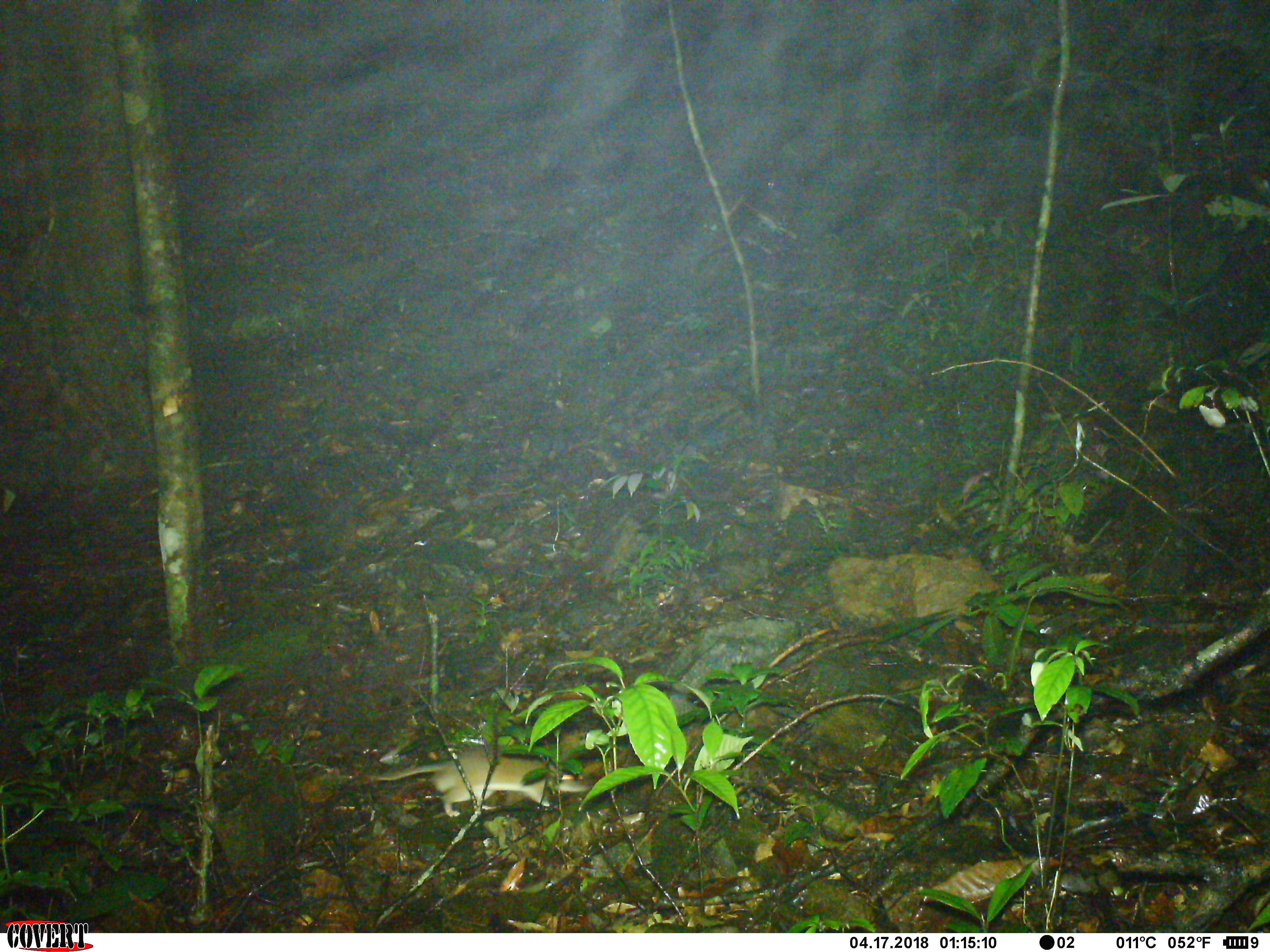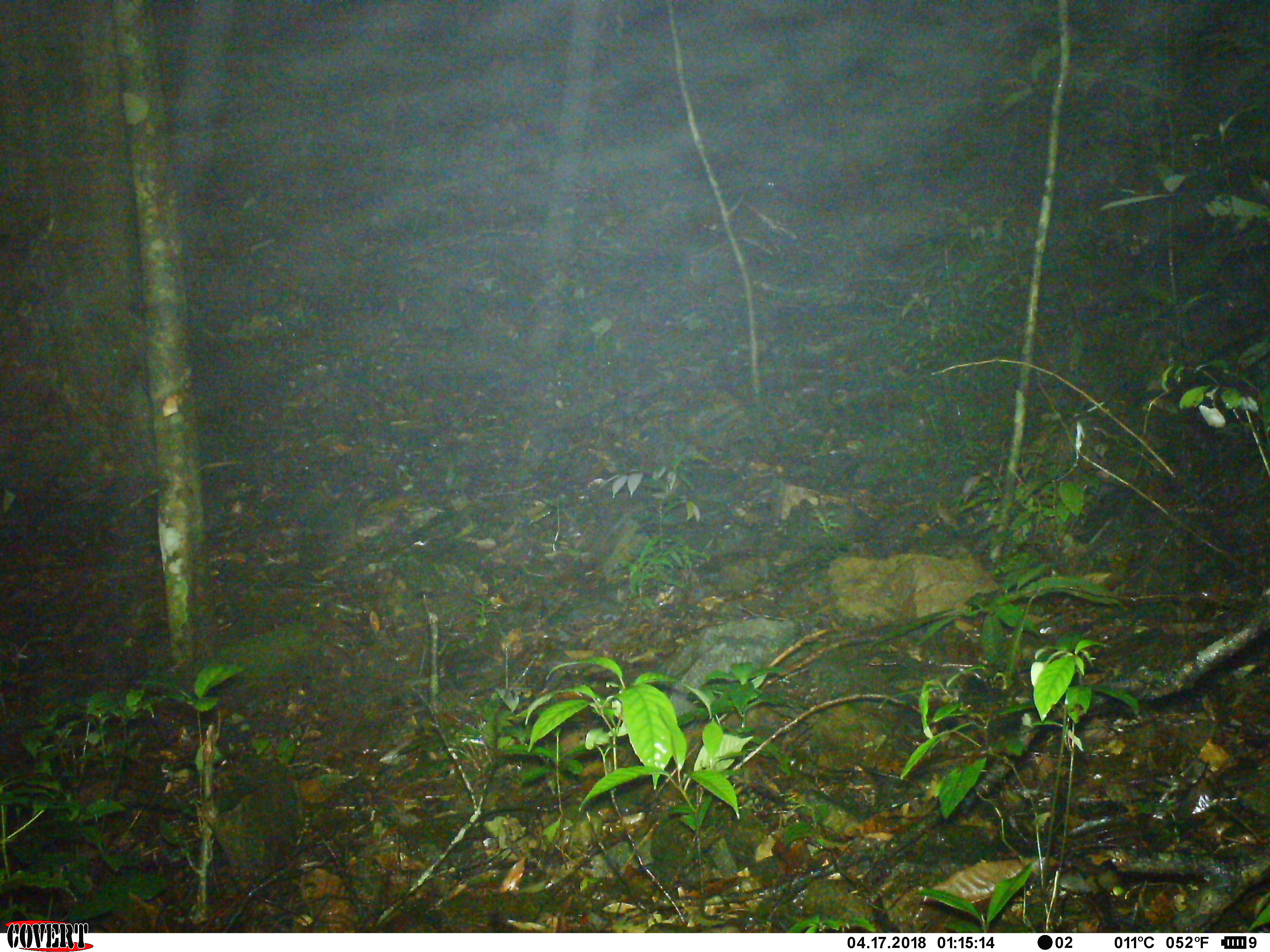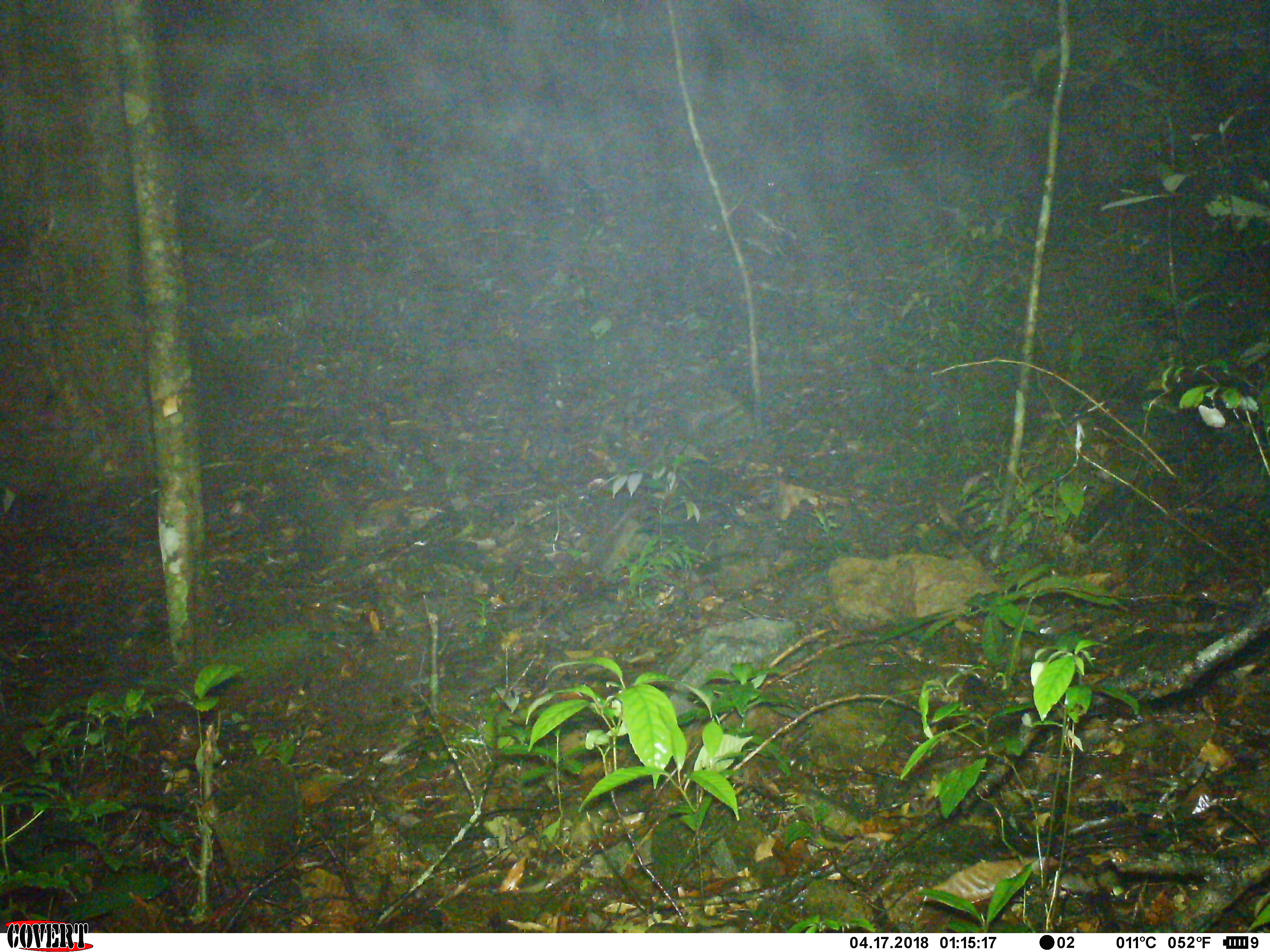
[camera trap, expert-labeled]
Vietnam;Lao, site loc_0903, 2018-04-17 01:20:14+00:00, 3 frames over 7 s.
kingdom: Animalia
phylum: Chordata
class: Mammalia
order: Rodentia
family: Muridae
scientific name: Muridae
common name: old-world mice and rats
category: unidentified murid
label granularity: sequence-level